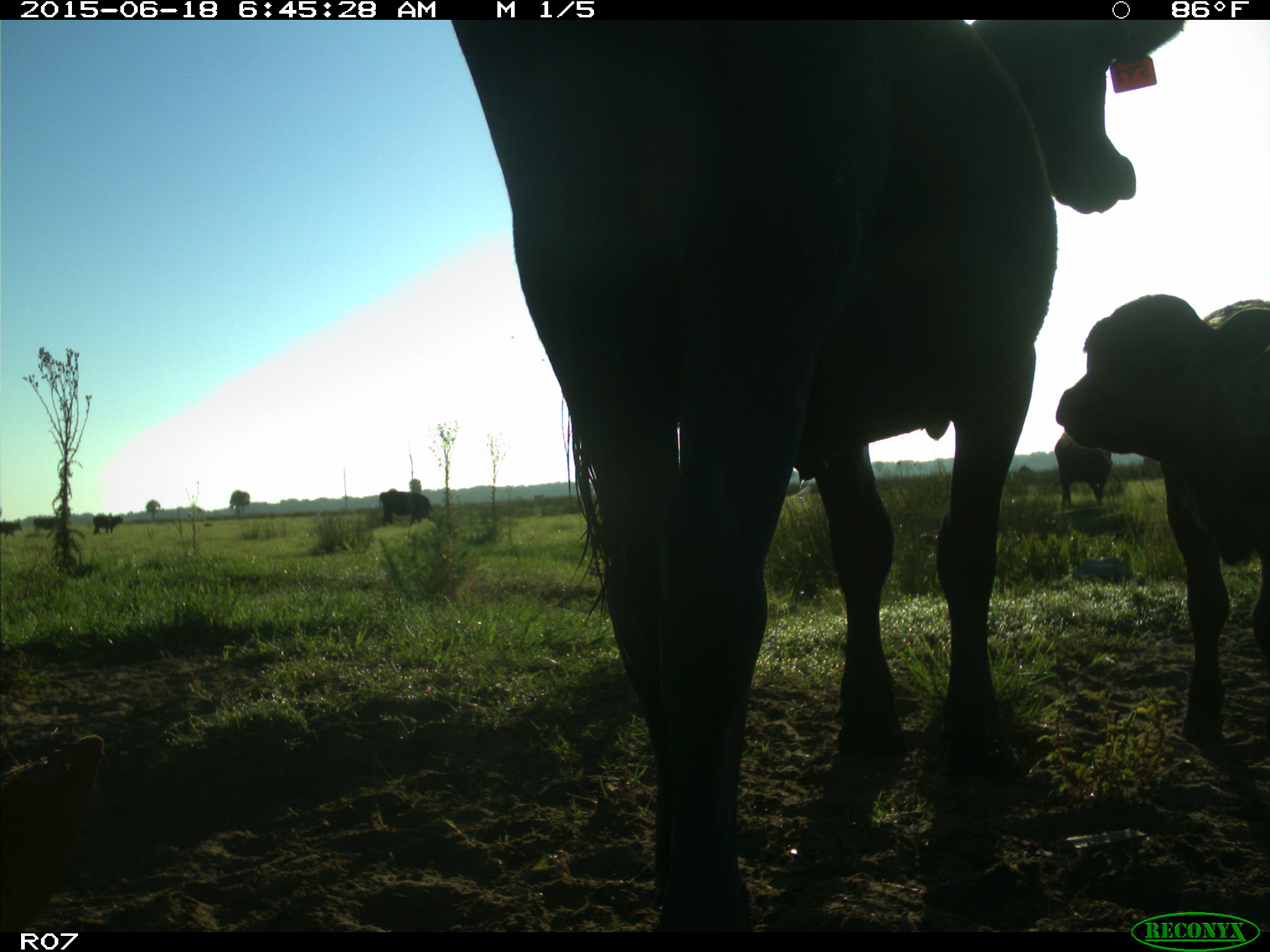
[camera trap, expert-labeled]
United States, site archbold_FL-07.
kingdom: Animalia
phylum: Chordata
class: Mammalia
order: Artiodactyla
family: Bovidae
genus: Bos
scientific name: Bos taurus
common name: domestic cow